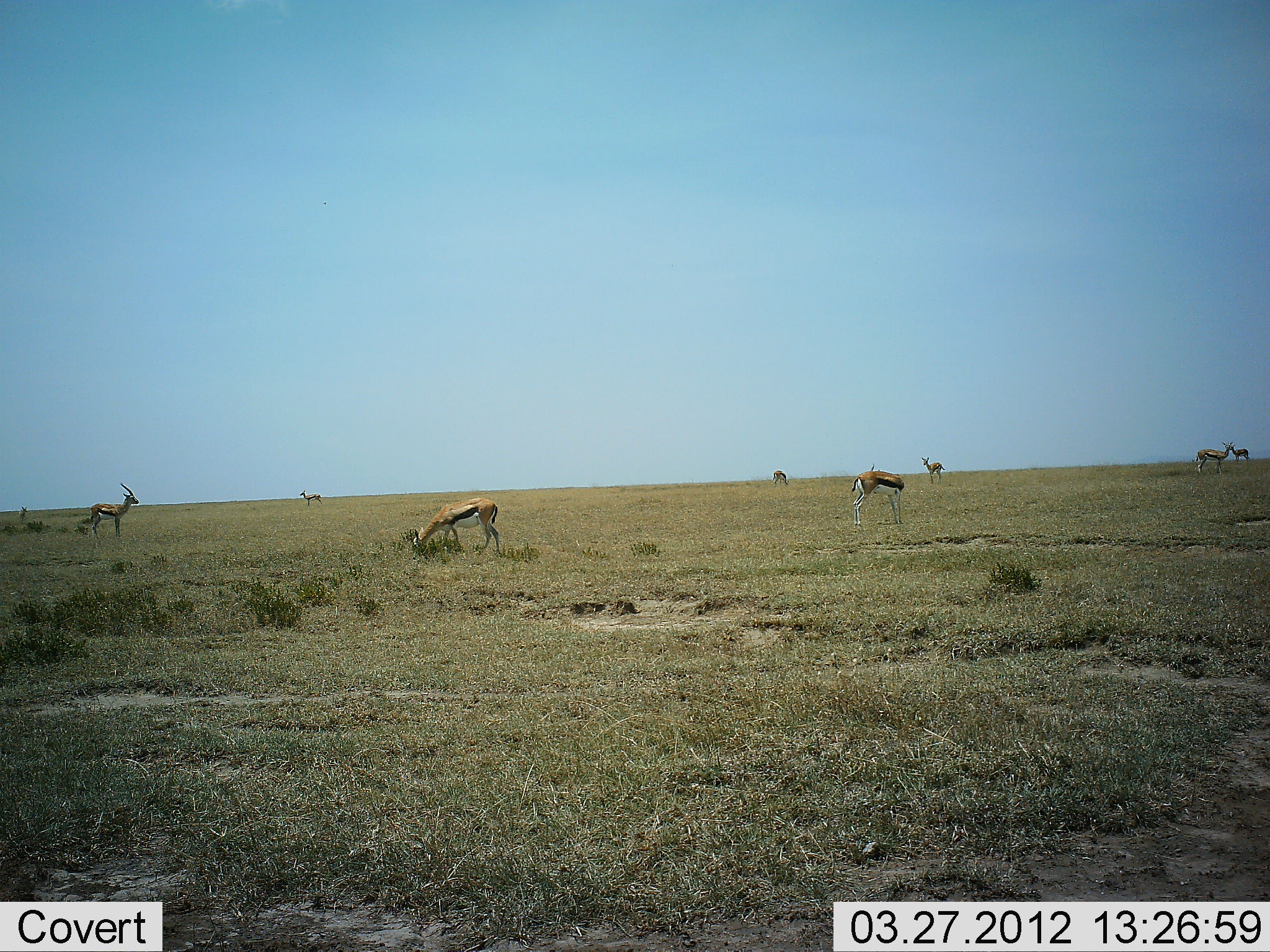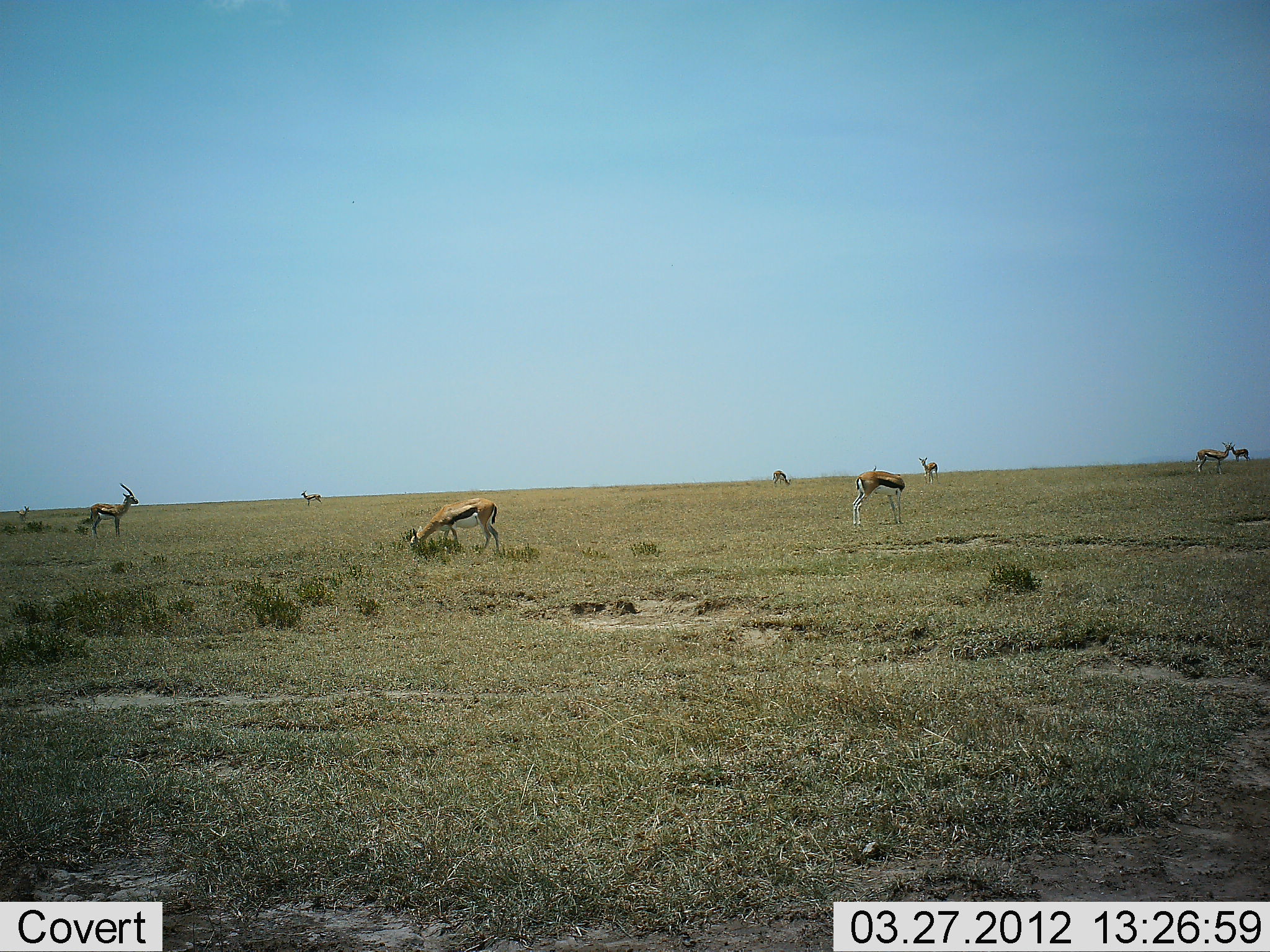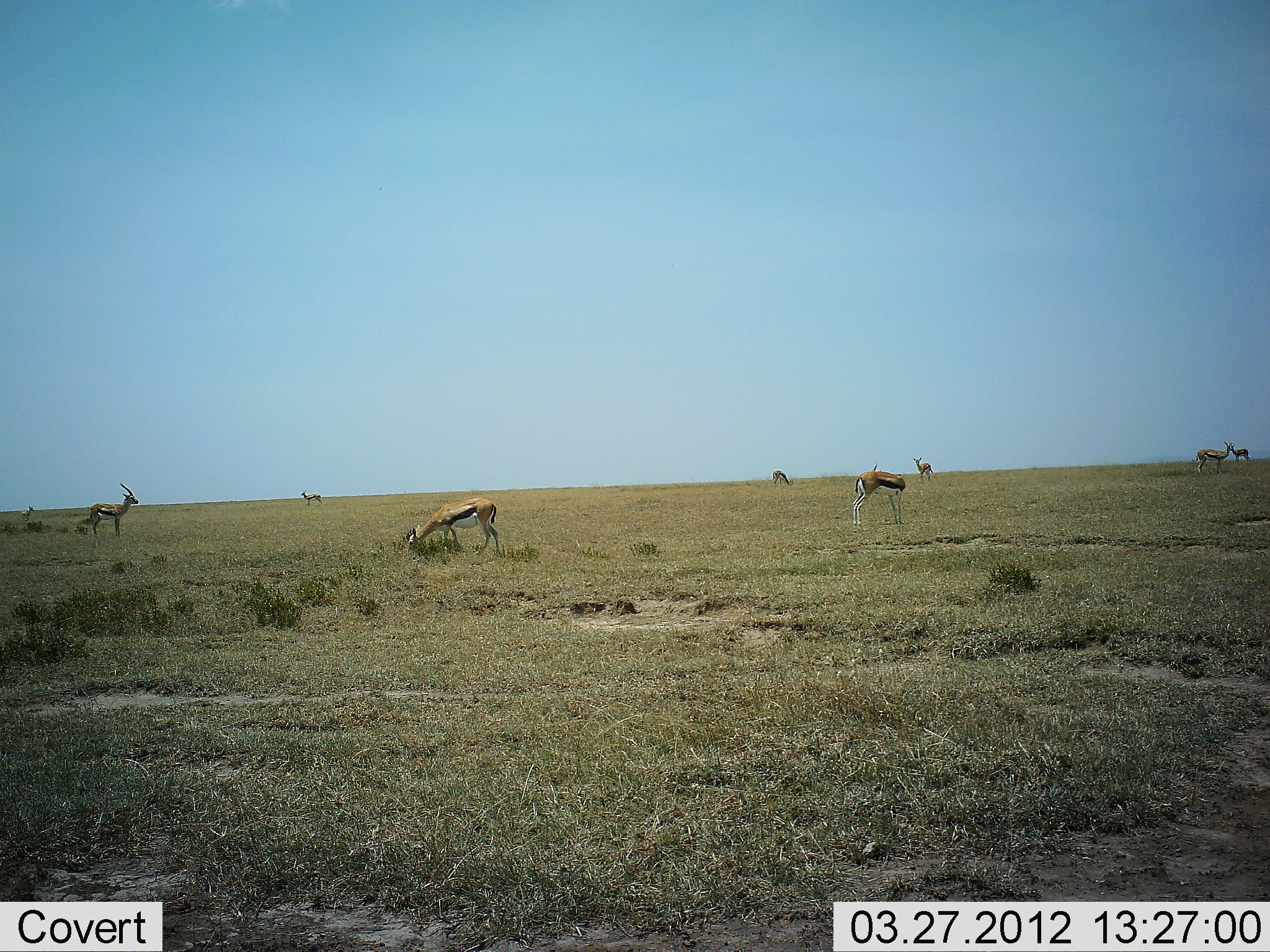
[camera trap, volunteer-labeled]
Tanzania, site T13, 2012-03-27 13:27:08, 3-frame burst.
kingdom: Animalia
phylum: Chordata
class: Mammalia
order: Artiodactyla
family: Bovidae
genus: Eudorcas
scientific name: Eudorcas thomsonii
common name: thomson's gazelle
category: gazellethomsons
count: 9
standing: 93%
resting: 0%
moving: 36%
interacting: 0%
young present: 0%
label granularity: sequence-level